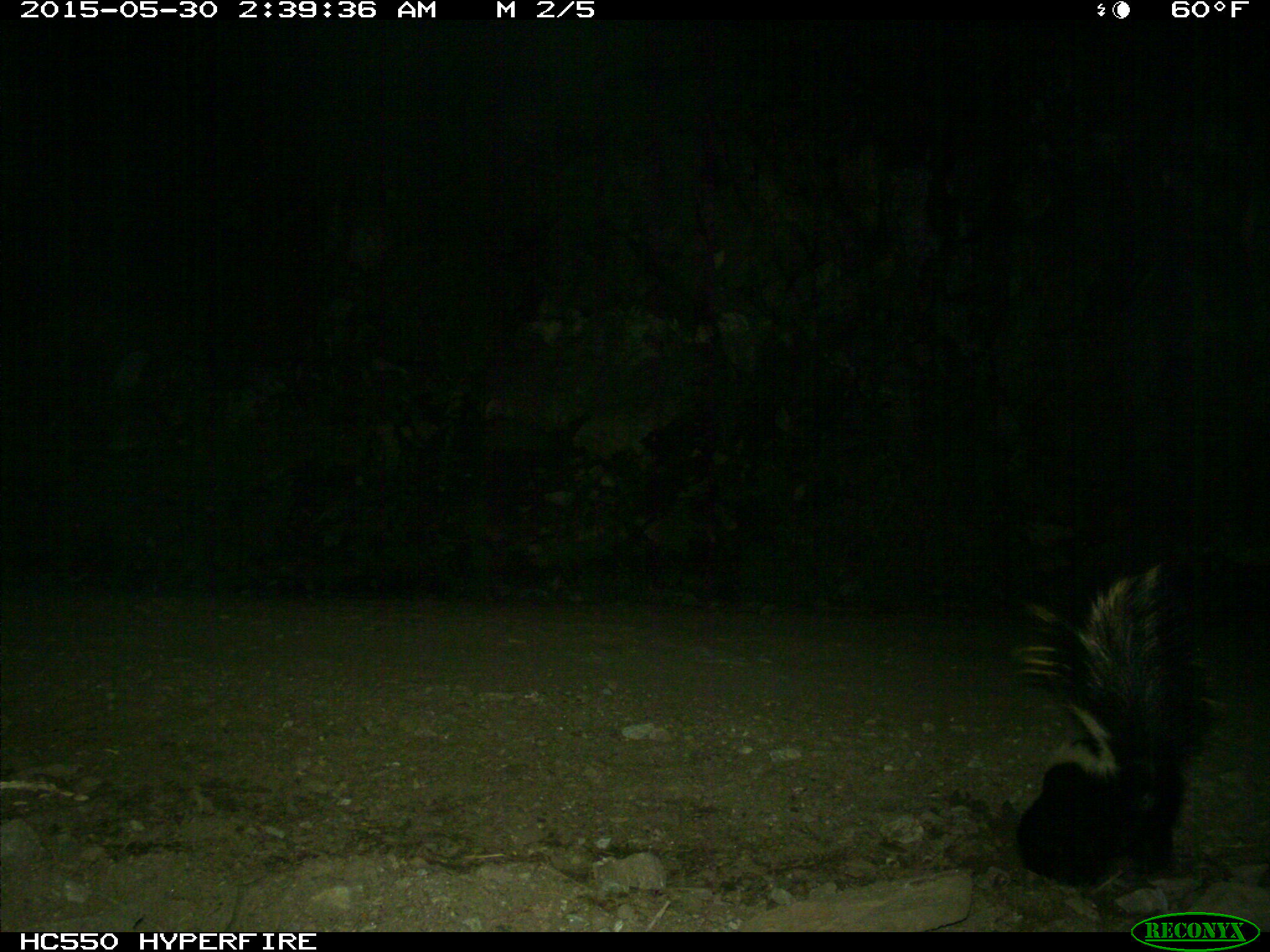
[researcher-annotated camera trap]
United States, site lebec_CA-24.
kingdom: Animalia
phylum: Chordata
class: Mammalia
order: Carnivora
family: Mephitidae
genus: Mephitis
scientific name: Mephitis mephitis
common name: striped skunk